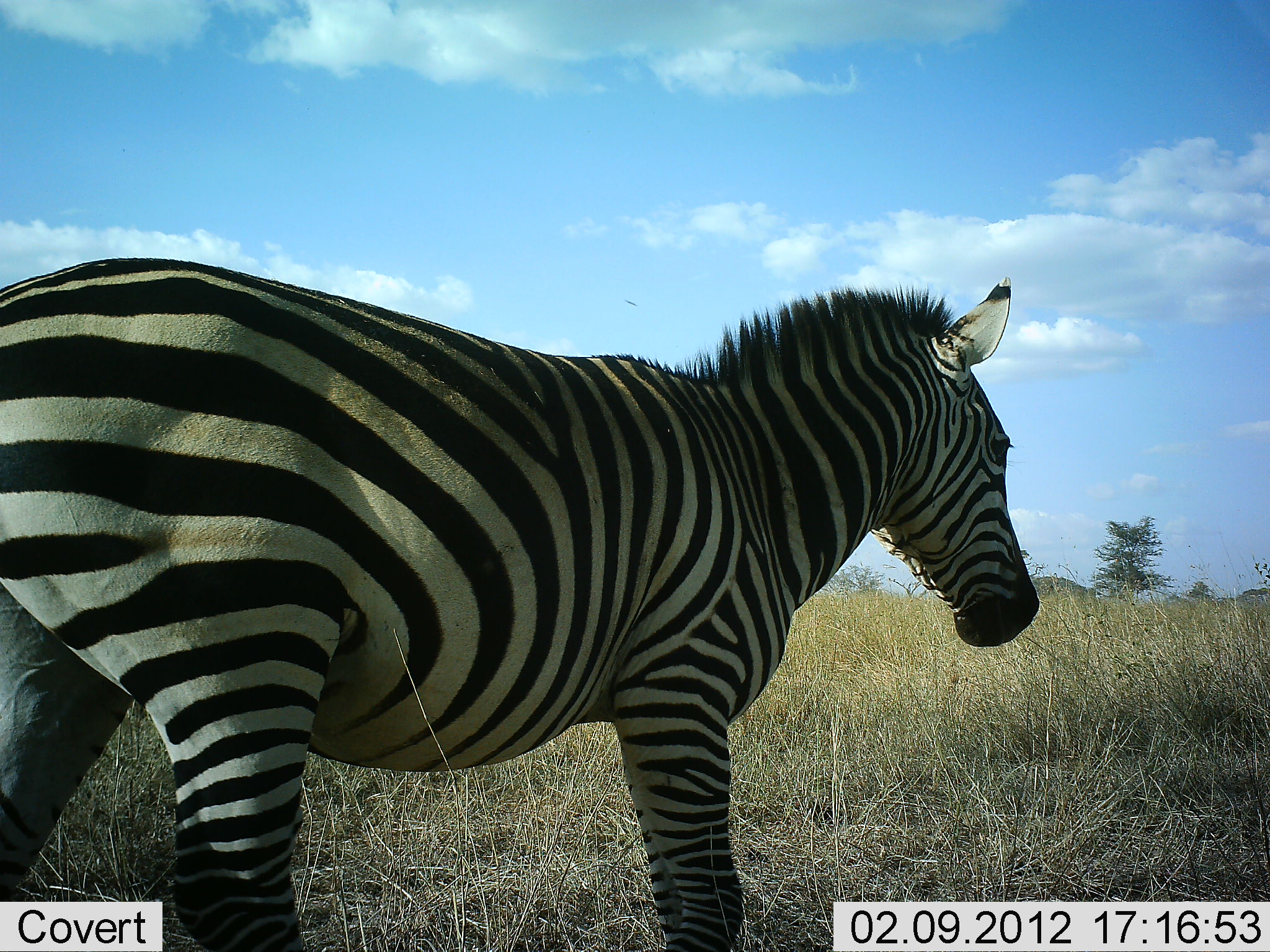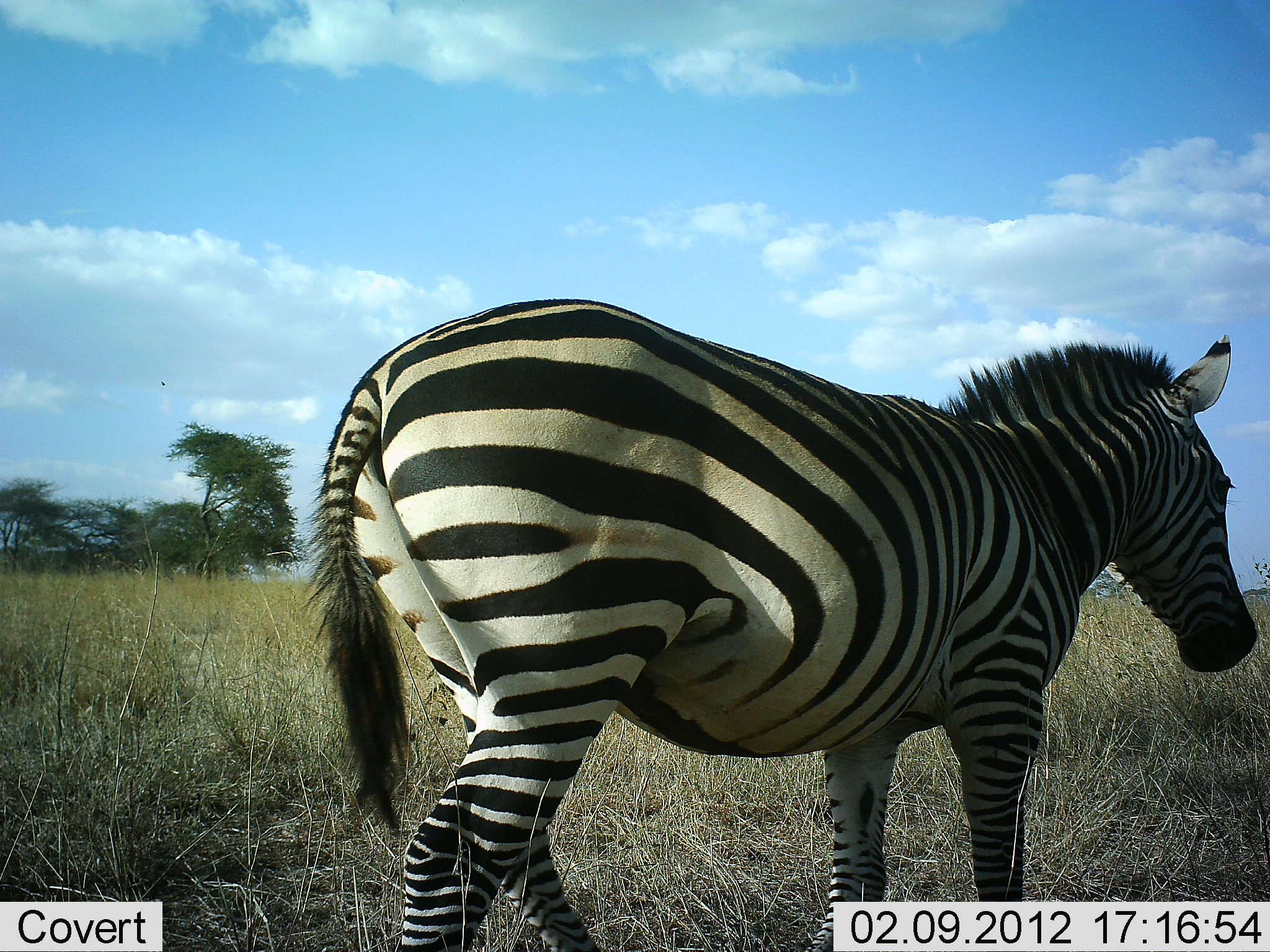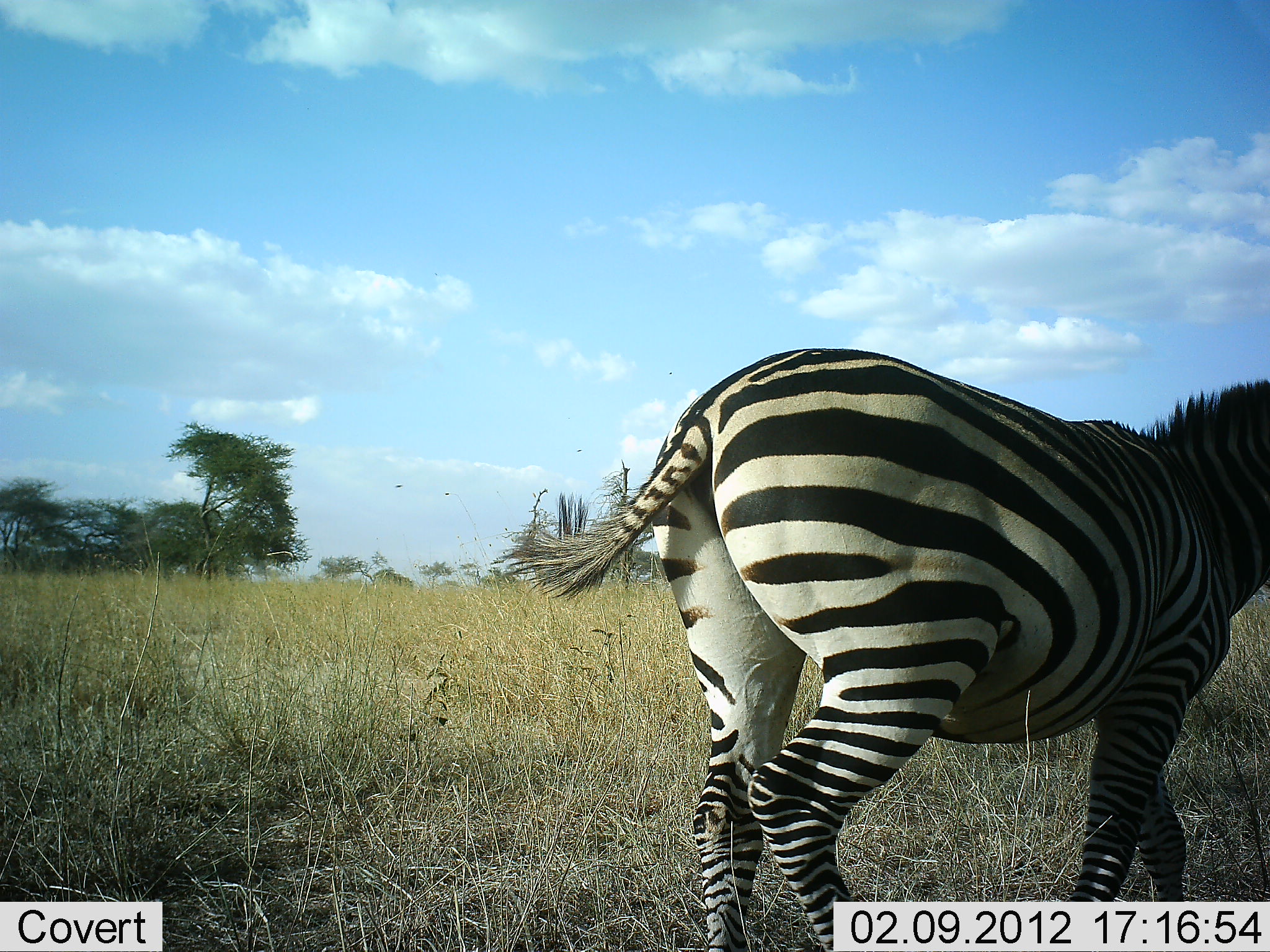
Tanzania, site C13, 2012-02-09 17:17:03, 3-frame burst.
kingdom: Animalia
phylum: Chordata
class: Mammalia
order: Perissodactyla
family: Equidae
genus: Equus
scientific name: Equus quagga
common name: plains zebra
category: zebra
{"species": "zebra (plains zebra) (Equus quagga)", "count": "1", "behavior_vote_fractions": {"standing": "15%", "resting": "0%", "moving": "95%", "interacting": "0%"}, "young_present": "0%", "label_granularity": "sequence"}